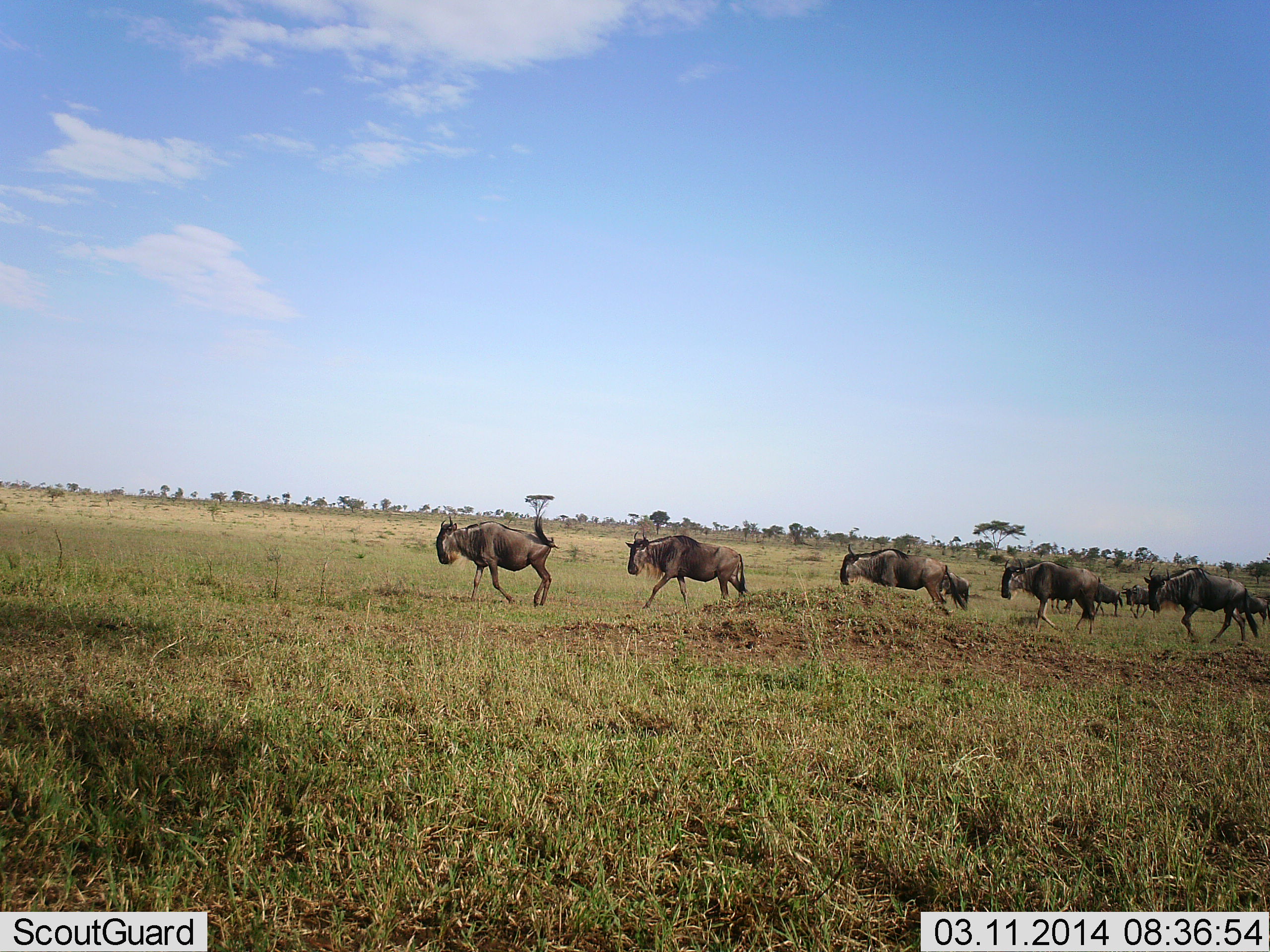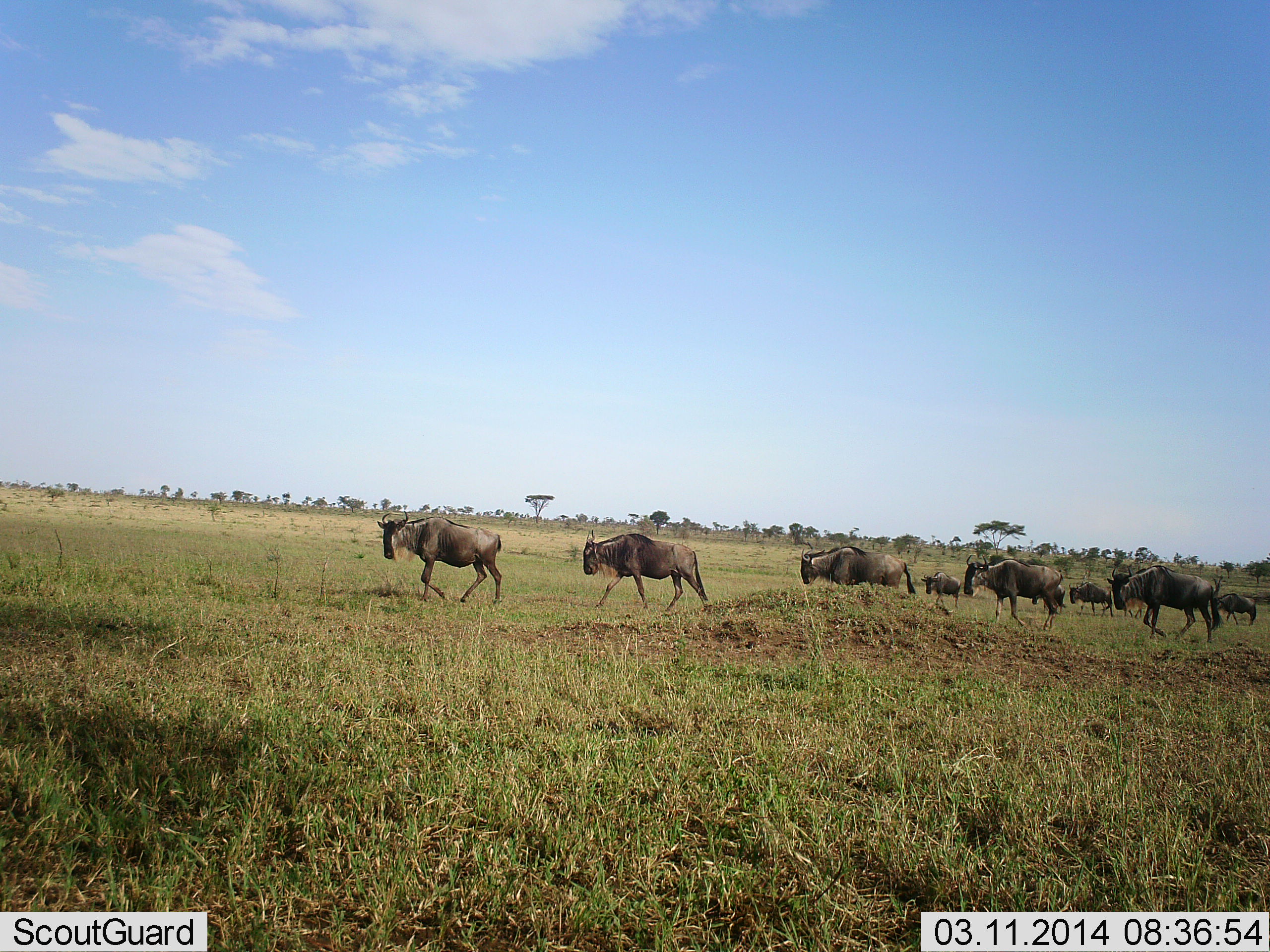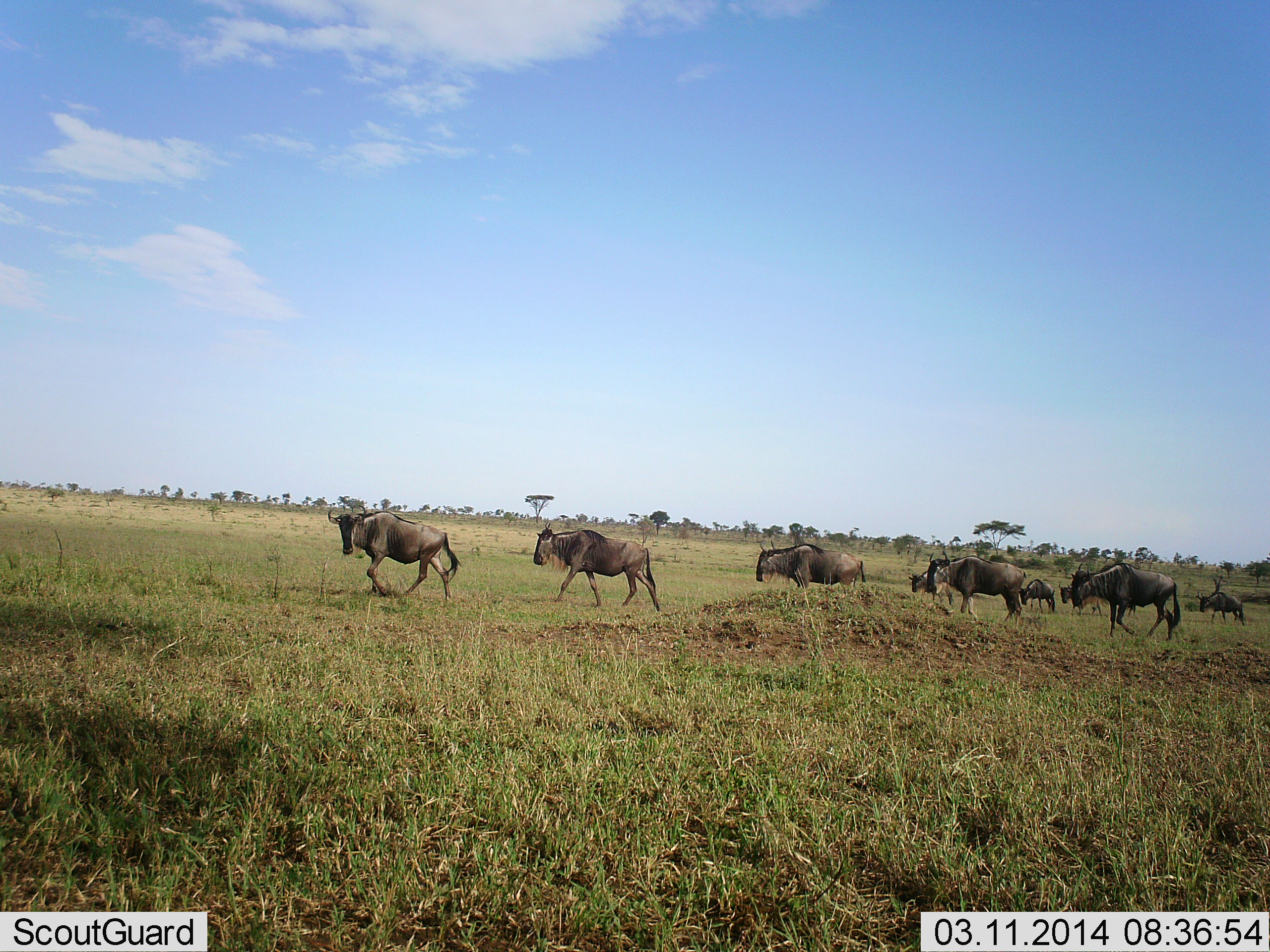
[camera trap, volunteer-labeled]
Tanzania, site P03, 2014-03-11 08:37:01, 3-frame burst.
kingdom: Animalia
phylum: Chordata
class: Mammalia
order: Artiodactyla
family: Bovidae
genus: Connochaetes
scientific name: Connochaetes taurinus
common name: blue wildebeest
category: wildebeest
Wildebeest (blue wildebeest) (Connochaetes taurinus), count 9. Behavior (volunteer vote fractions): standing 0%, resting 0%, moving 100%, interacting 0%. Young present (vote fraction): 10%. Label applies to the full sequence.